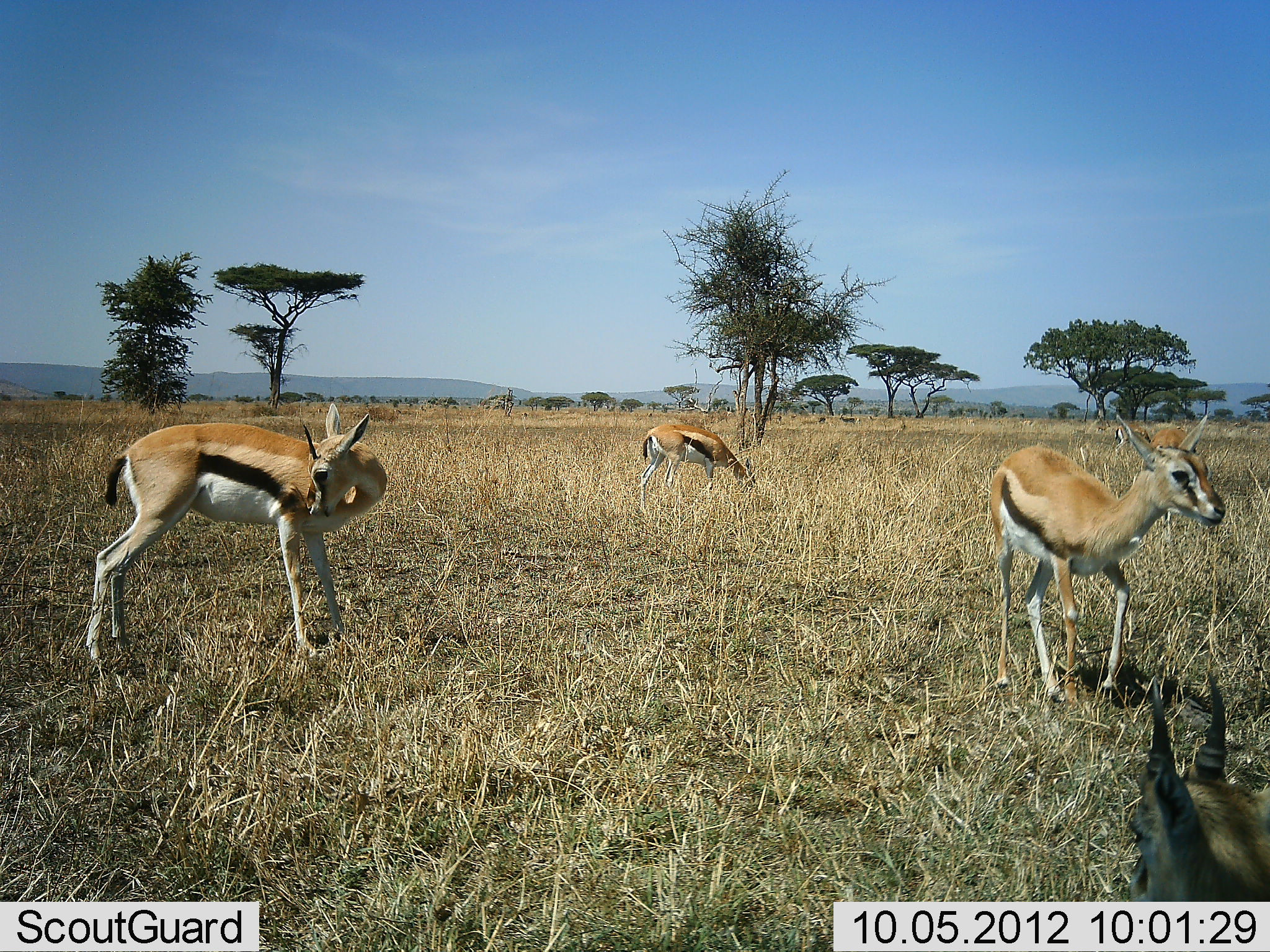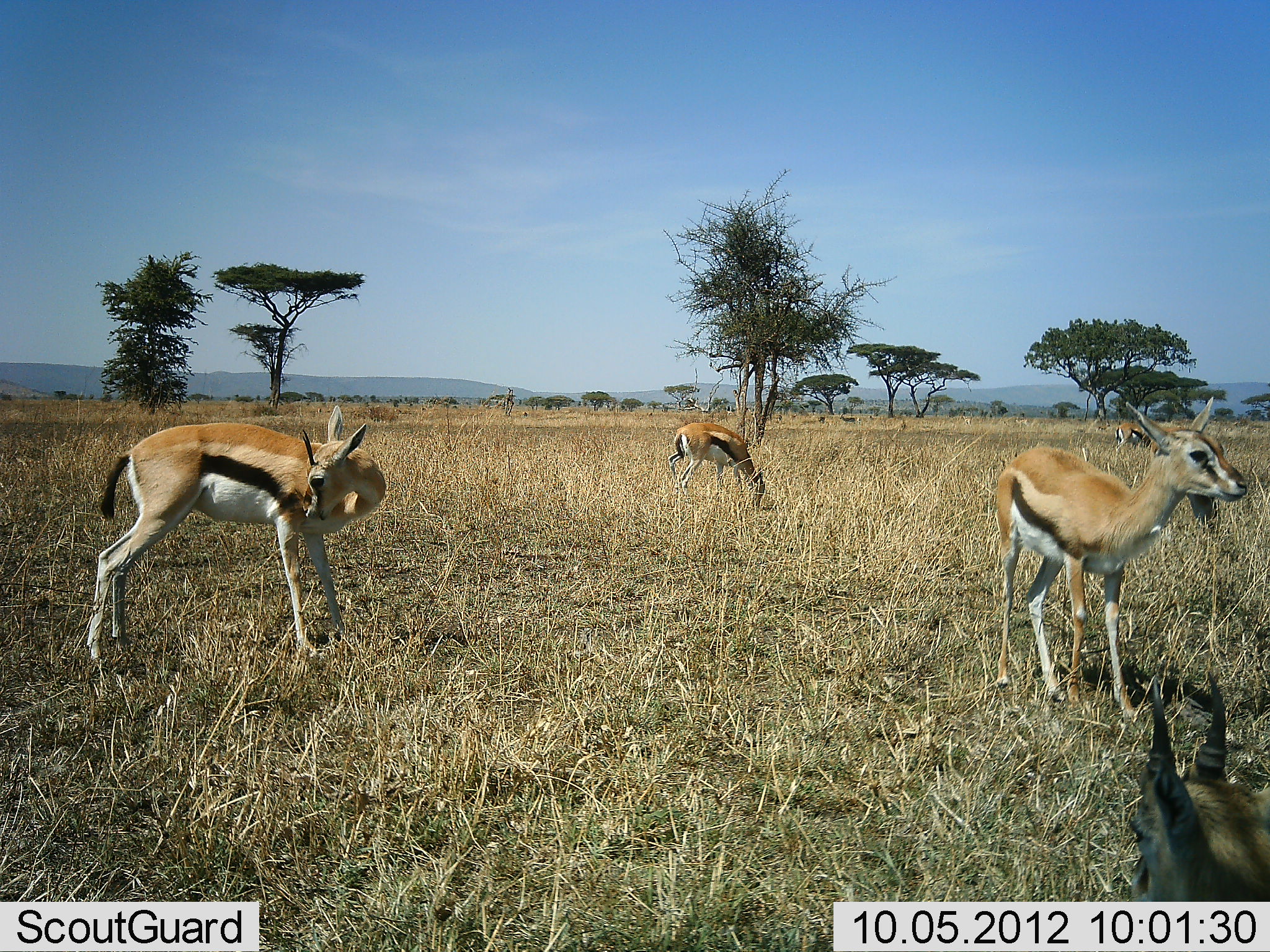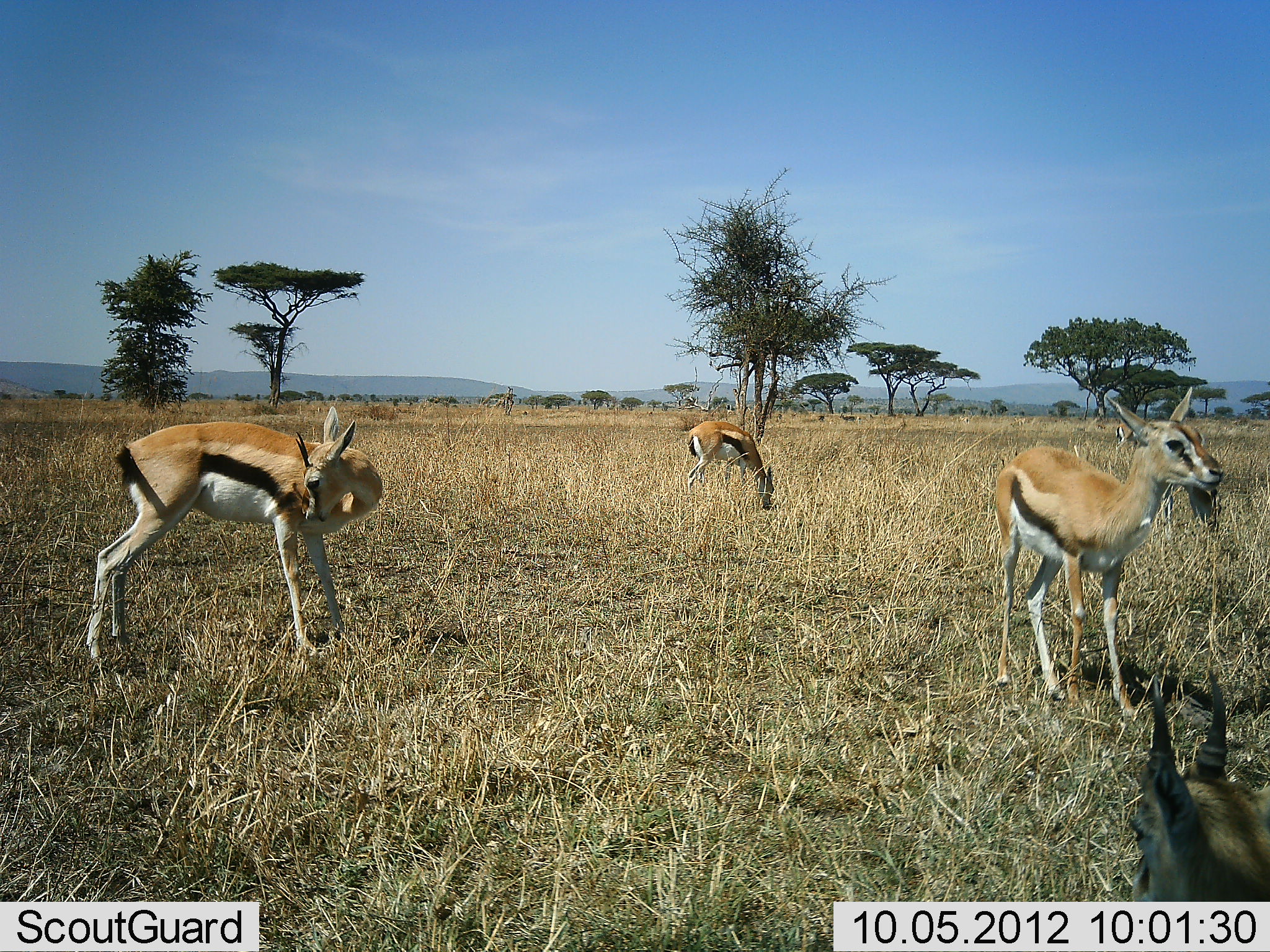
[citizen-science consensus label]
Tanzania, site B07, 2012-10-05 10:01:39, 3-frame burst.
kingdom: Animalia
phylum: Chordata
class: Mammalia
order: Artiodactyla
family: Bovidae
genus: Eudorcas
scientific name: Eudorcas thomsonii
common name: thomson's gazelle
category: gazellethomsons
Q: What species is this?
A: Gazellethomsons (thomson's gazelle) (Eudorcas thomsonii).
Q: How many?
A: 4.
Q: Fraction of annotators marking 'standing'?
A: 90%.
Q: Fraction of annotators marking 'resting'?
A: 40%.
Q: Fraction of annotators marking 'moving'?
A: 10%.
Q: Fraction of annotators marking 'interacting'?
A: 0%.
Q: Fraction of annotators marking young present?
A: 10%.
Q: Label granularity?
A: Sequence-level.